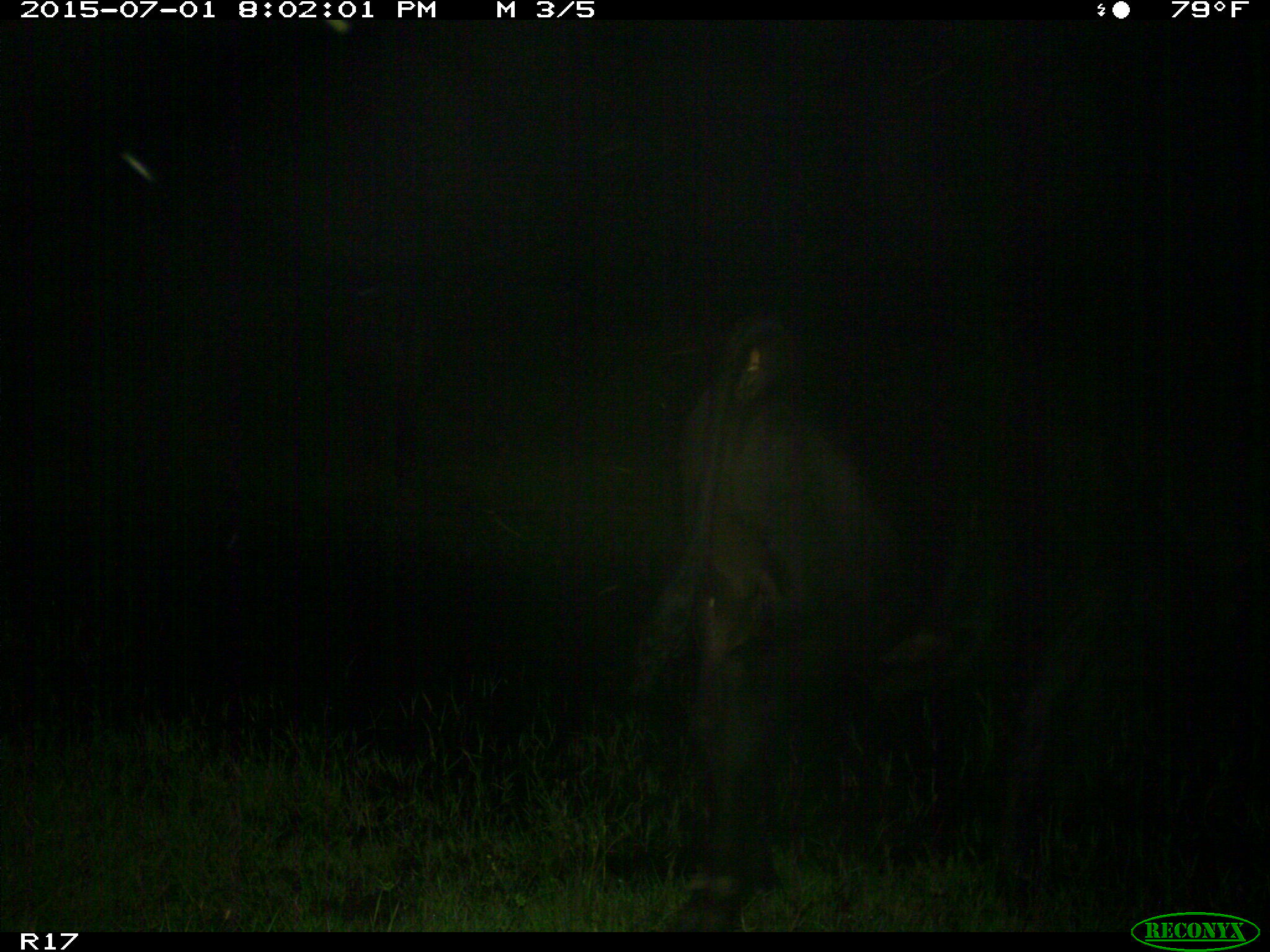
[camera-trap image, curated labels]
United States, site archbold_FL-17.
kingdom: Animalia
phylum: Chordata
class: Mammalia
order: Artiodactyla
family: Bovidae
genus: Bos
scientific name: Bos taurus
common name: domestic cow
Bos taurus (domestic cow).